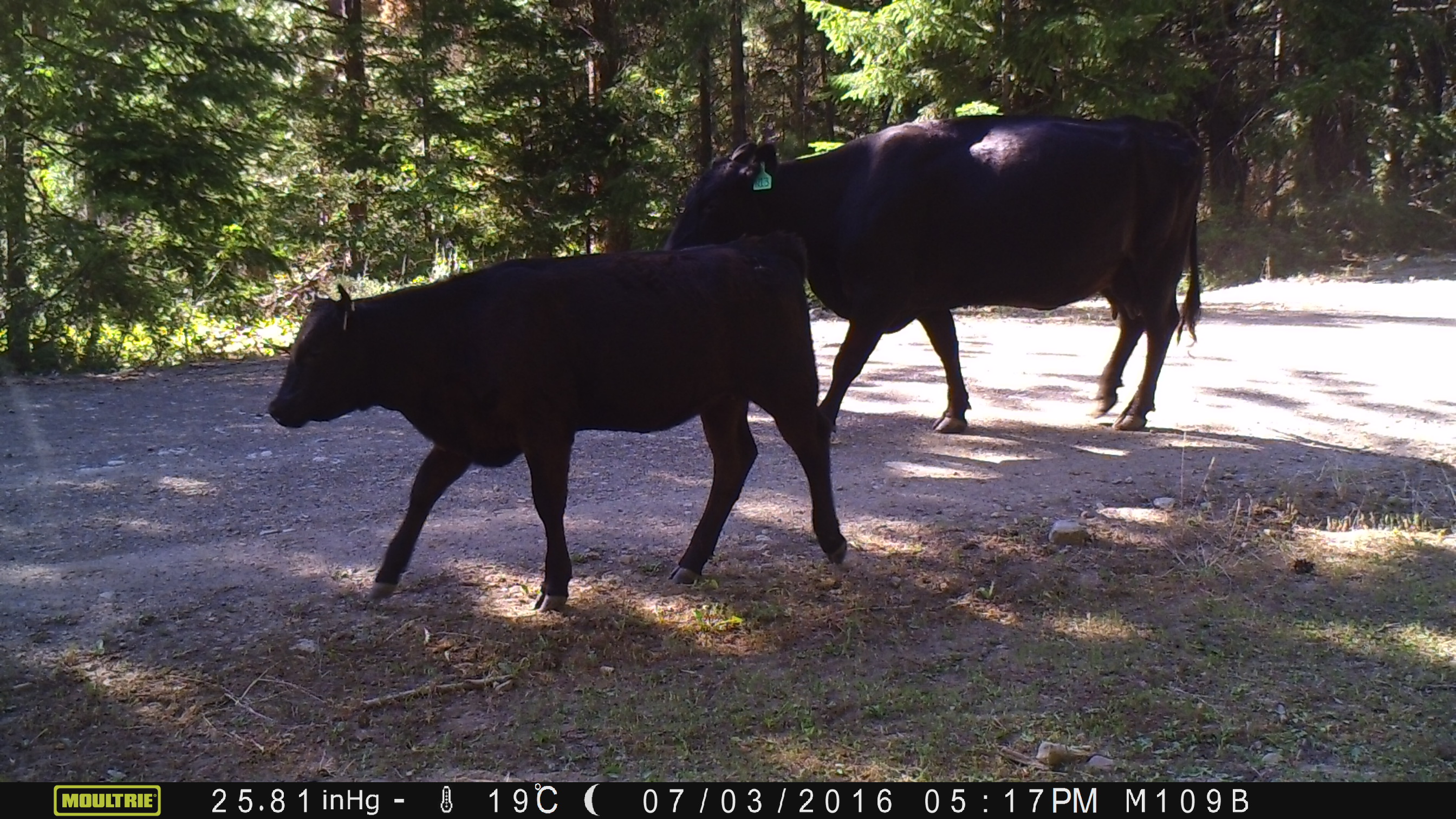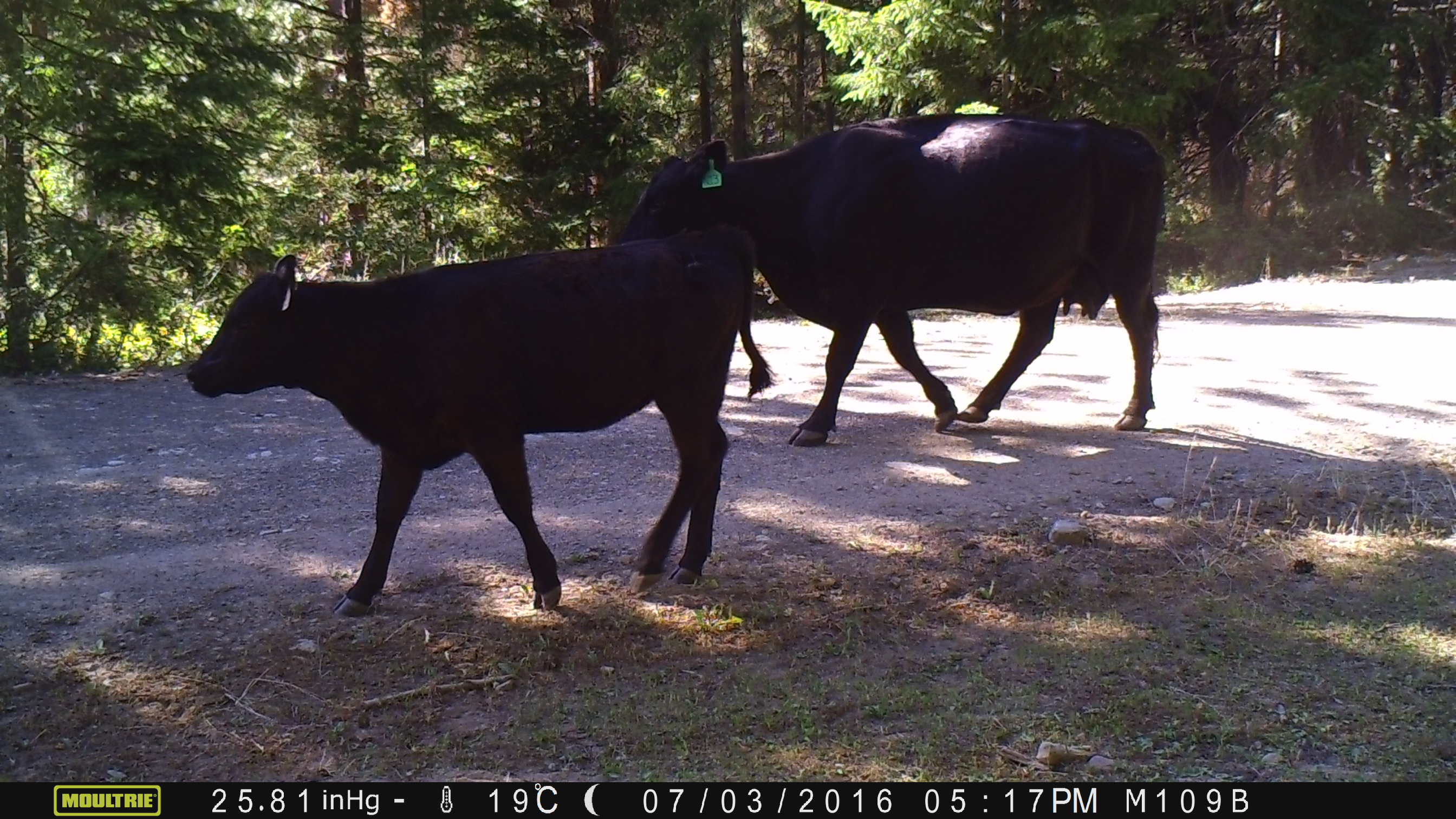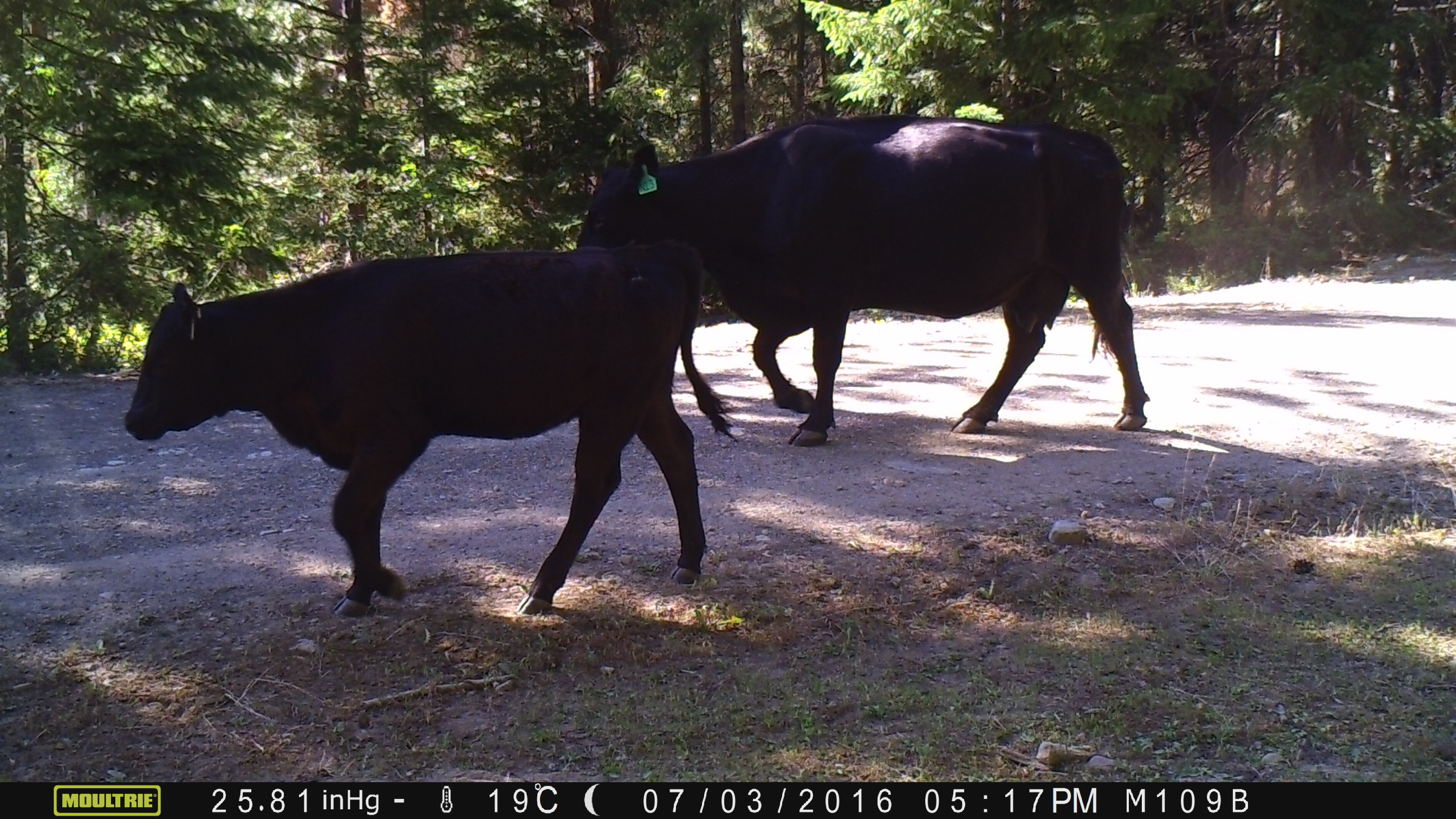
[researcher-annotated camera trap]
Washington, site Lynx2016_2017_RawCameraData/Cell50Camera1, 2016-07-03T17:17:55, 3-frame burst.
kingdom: Animalia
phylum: Chordata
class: Mammalia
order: Artiodactyla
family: Bovidae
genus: Bos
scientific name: Bos taurus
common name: domestic cattle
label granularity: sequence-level